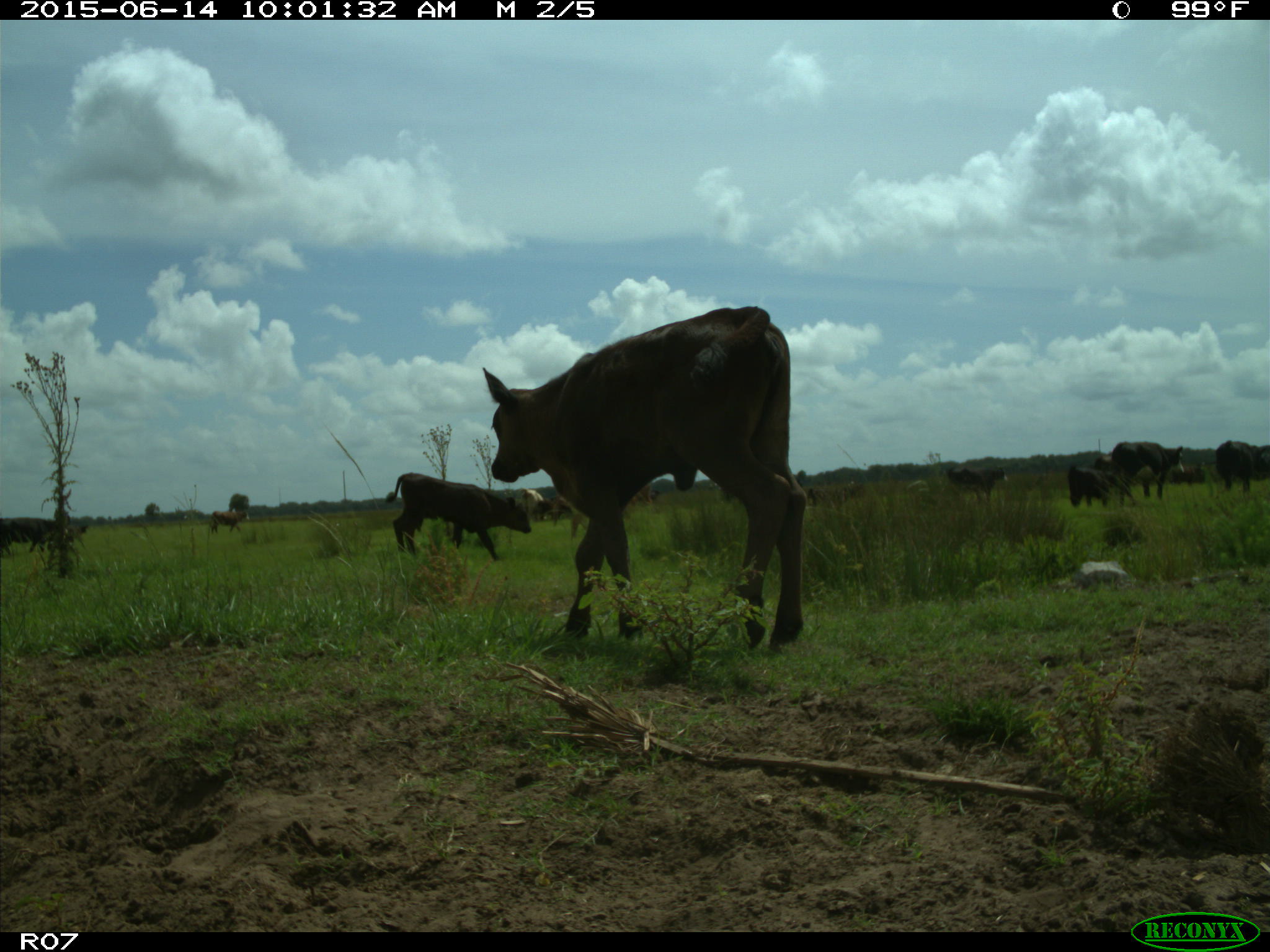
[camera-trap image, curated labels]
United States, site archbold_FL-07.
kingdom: Animalia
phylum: Chordata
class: Mammalia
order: Artiodactyla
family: Bovidae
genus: Bos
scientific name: Bos taurus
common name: domestic cow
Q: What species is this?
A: Bos taurus (domestic cow).